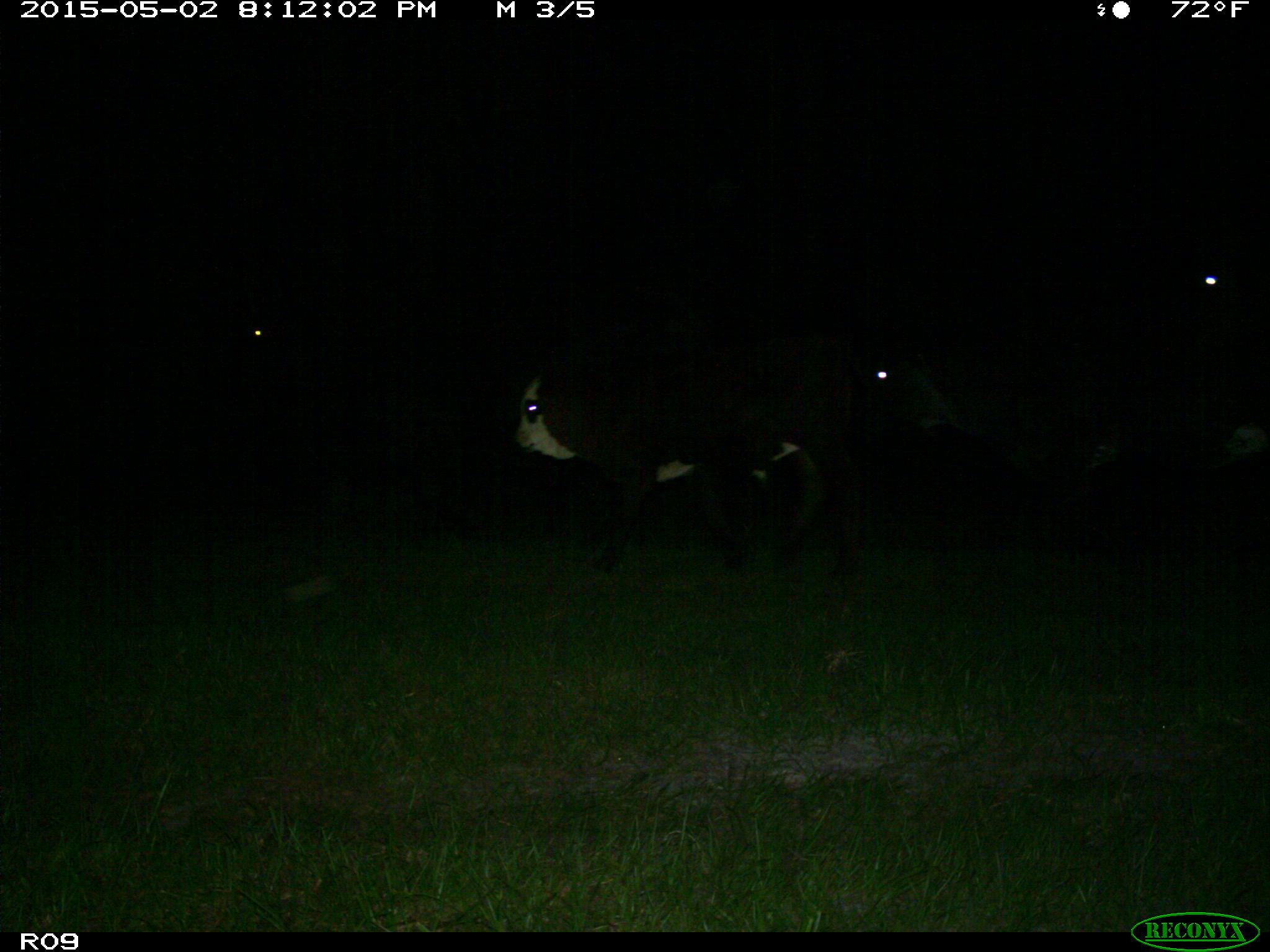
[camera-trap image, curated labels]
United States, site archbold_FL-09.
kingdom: Animalia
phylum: Chordata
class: Mammalia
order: Artiodactyla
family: Bovidae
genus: Bos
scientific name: Bos taurus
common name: domestic cow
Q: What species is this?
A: Bos taurus (domestic cow).